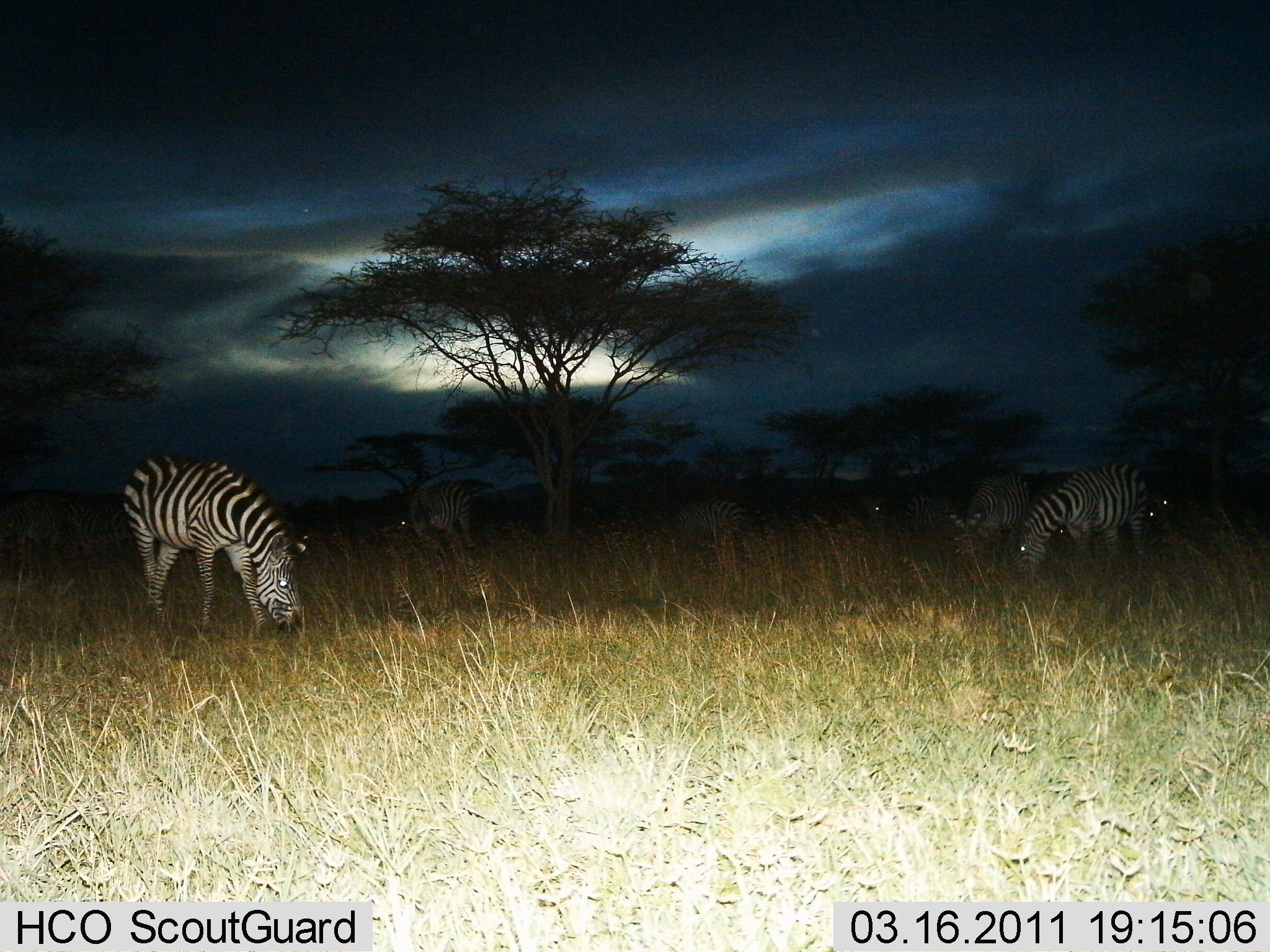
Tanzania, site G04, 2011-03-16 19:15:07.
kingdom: Animalia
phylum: Chordata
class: Mammalia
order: Perissodactyla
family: Equidae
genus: Equus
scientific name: Equus quagga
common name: plains zebra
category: zebra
Zebra (plains zebra) (Equus quagga), count 6. Behavior (volunteer vote fractions): standing 18%, resting 0%, moving 0%, interacting 0%. Young present (vote fraction): 0%. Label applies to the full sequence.